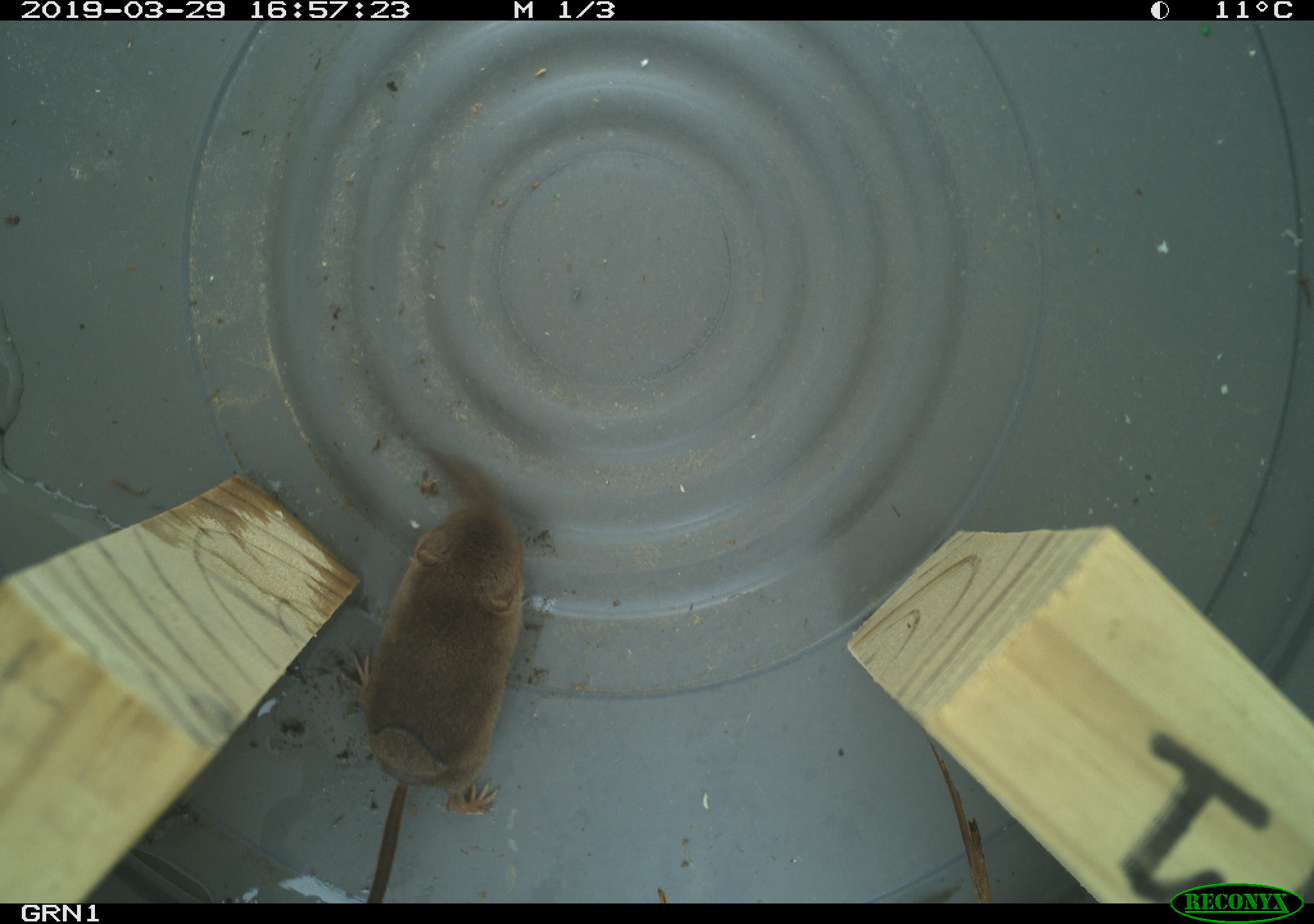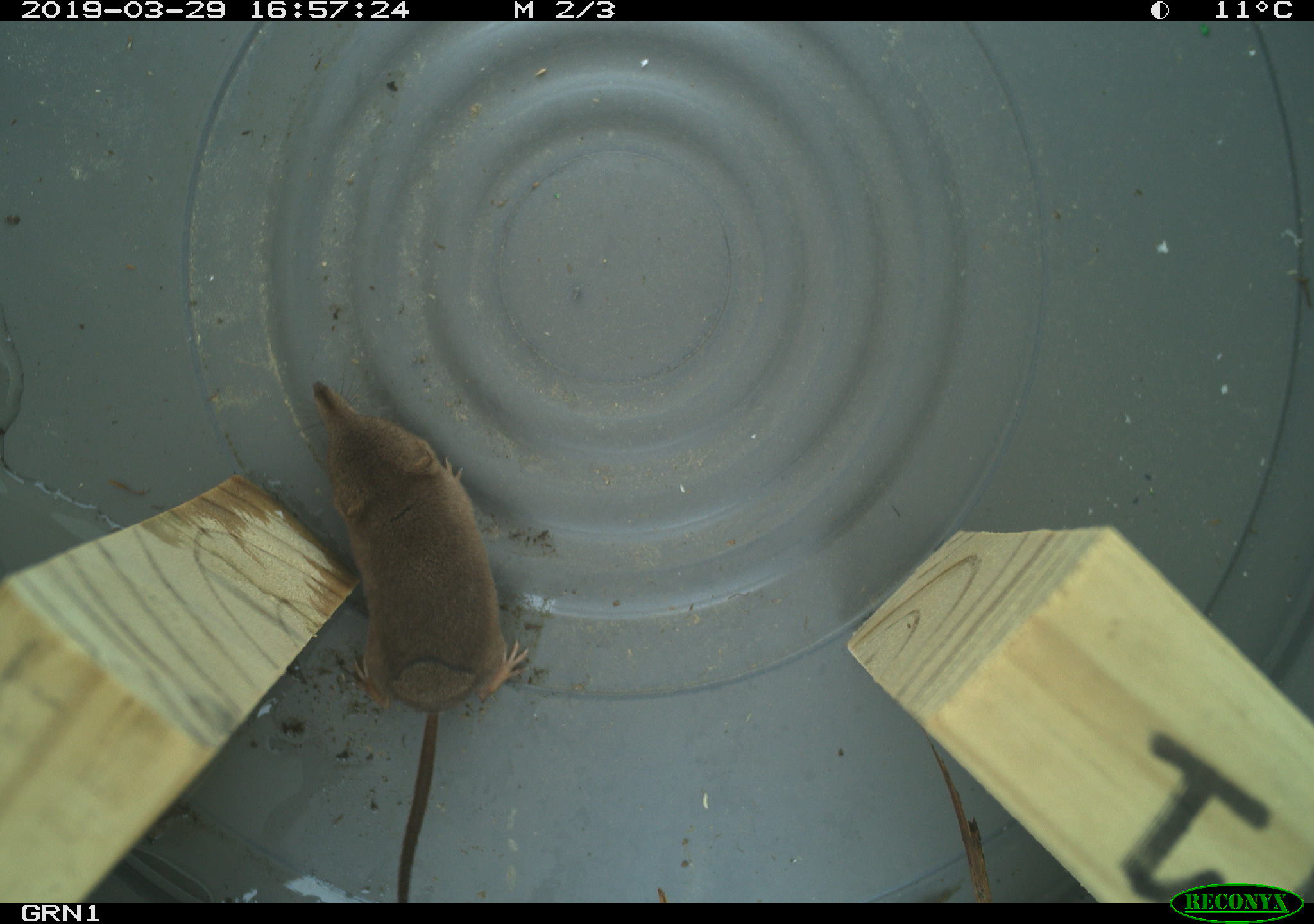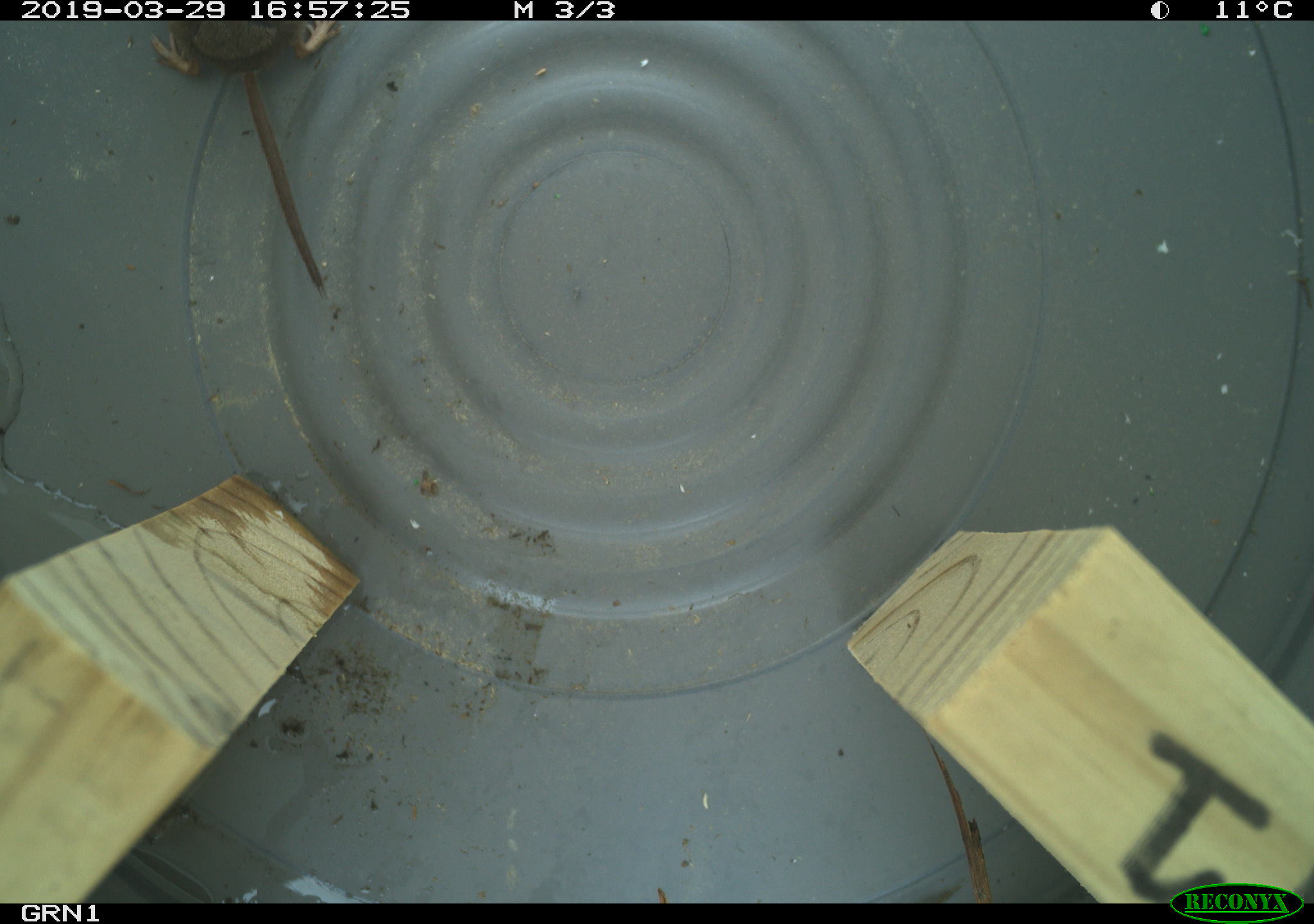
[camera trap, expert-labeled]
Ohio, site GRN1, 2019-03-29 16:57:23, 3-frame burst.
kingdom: Animalia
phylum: Chordata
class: Mammalia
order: Eulipotyphla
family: Soricidae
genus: Sorex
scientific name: Sorex cinereus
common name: masked shrew